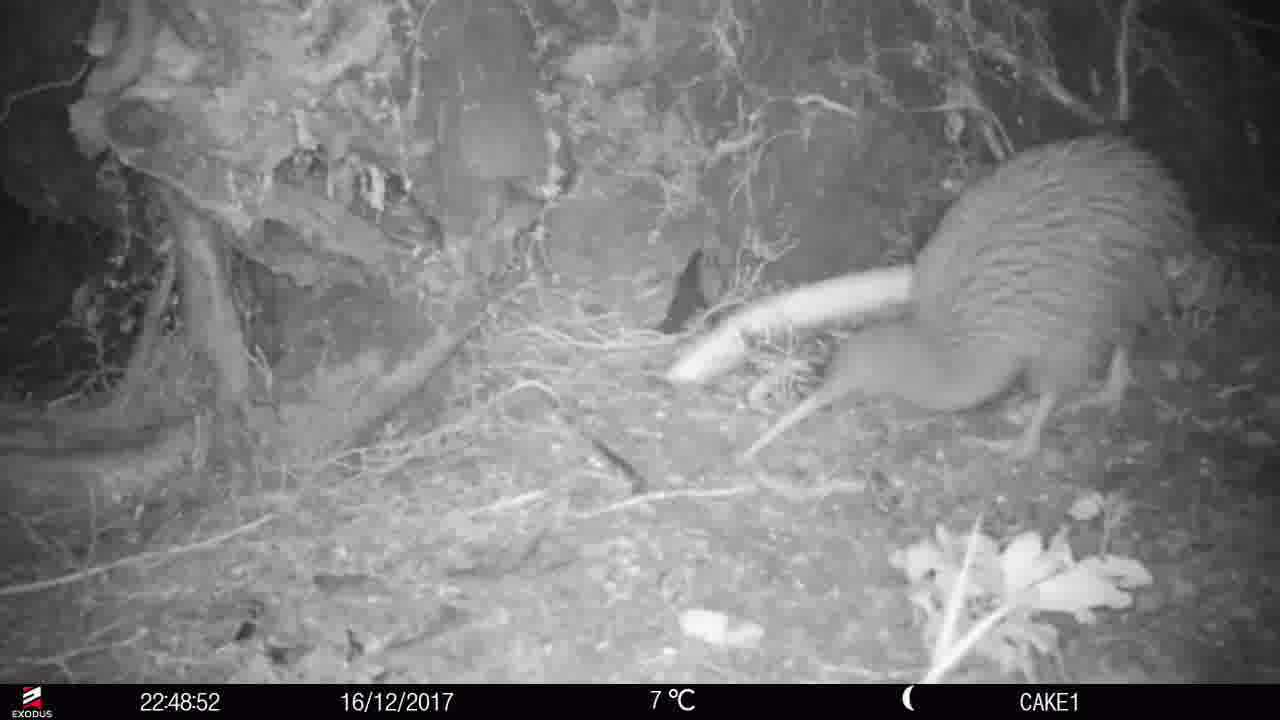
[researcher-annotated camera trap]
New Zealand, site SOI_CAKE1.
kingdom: Animalia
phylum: Chordata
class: Aves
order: Apterygiformes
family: Apterygidae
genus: Apteryx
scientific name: Apteryx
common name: kiwi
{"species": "kiwi (Apteryx)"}